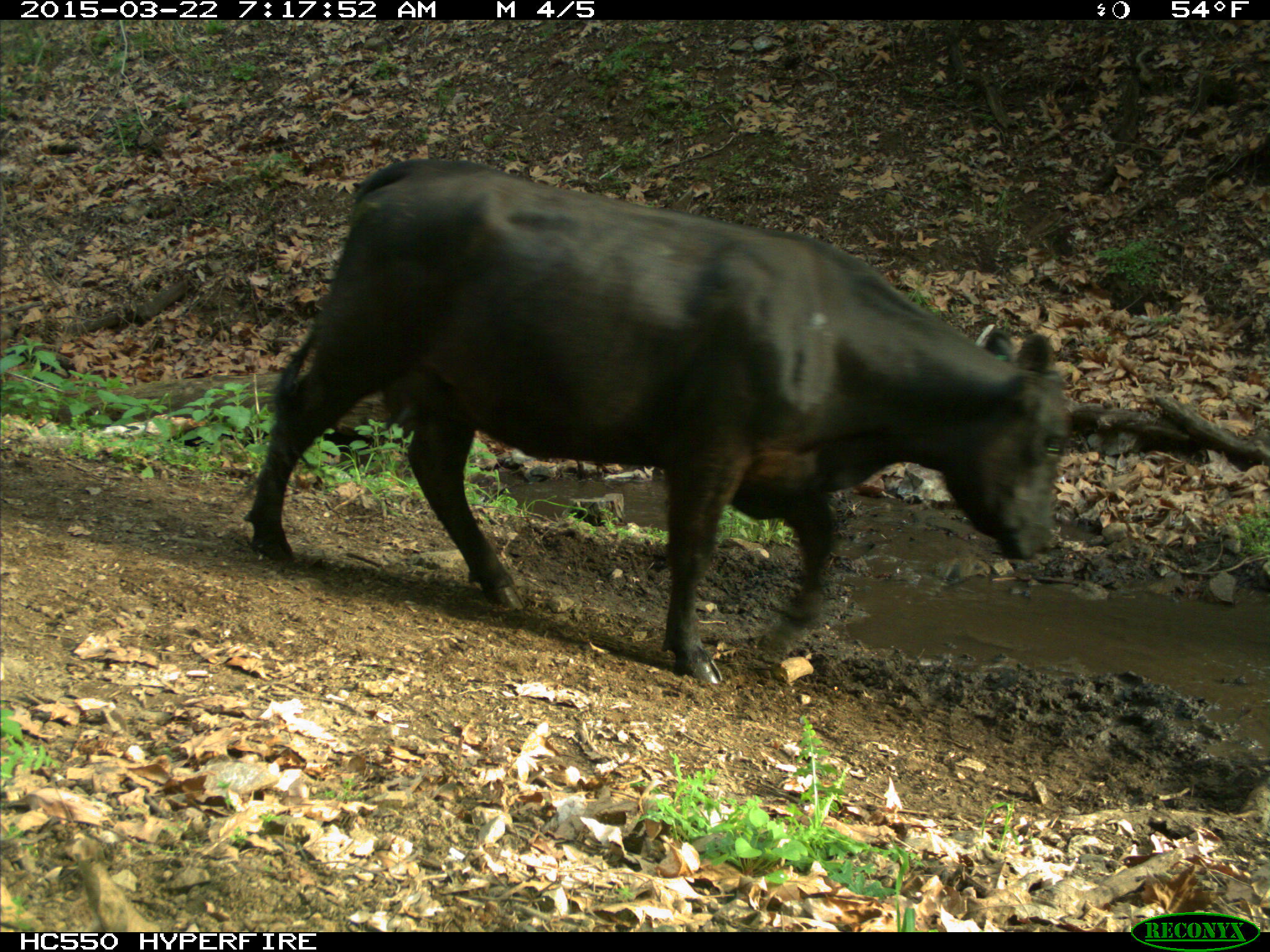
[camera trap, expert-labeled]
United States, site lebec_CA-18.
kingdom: Animalia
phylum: Chordata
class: Mammalia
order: Artiodactyla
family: Bovidae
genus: Bos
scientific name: Bos taurus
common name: domestic cow